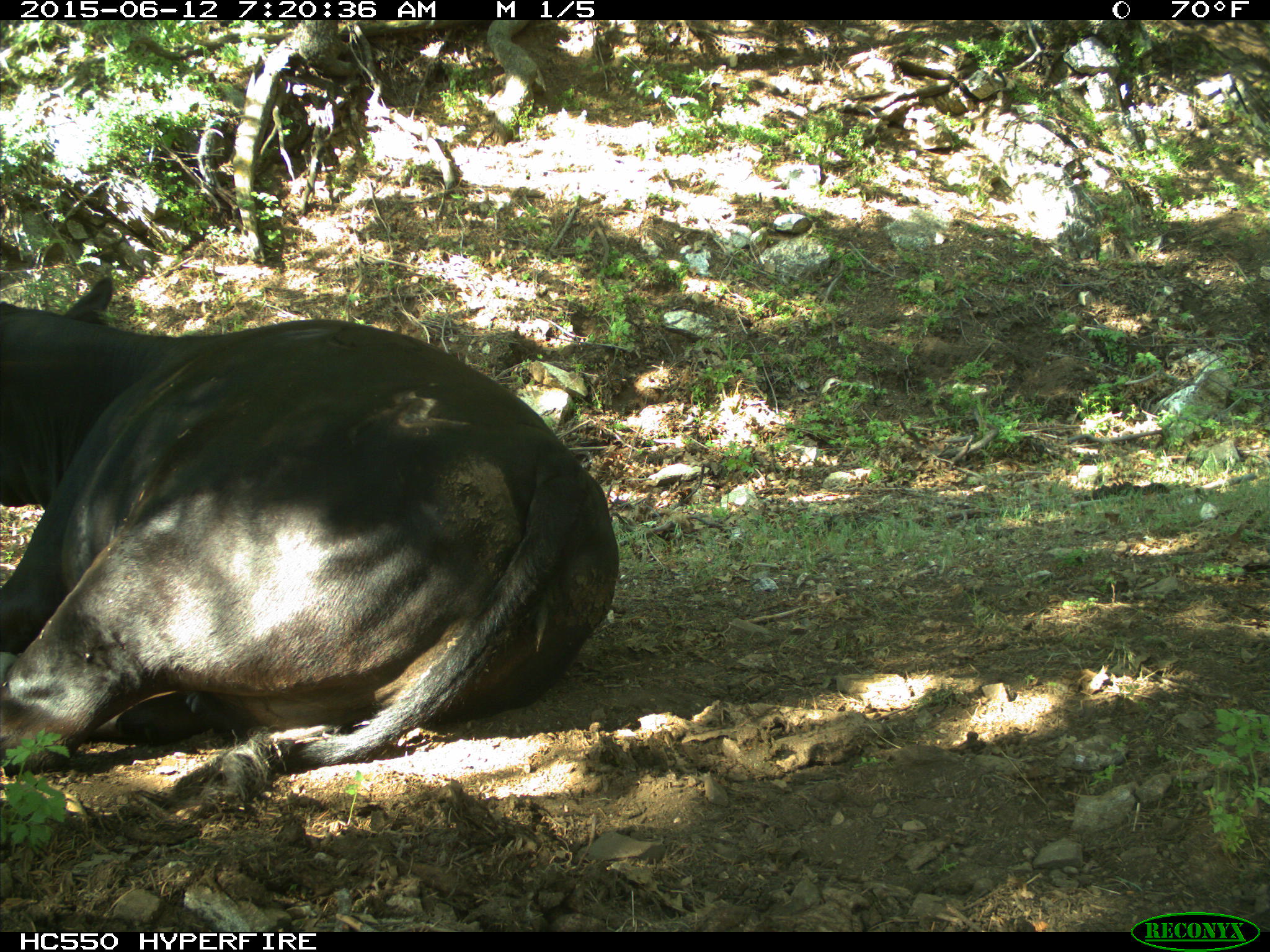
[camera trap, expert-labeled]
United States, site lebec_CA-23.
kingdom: Animalia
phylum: Chordata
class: Mammalia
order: Artiodactyla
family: Bovidae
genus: Bos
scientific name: Bos taurus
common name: domestic cow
Bos taurus (domestic cow).